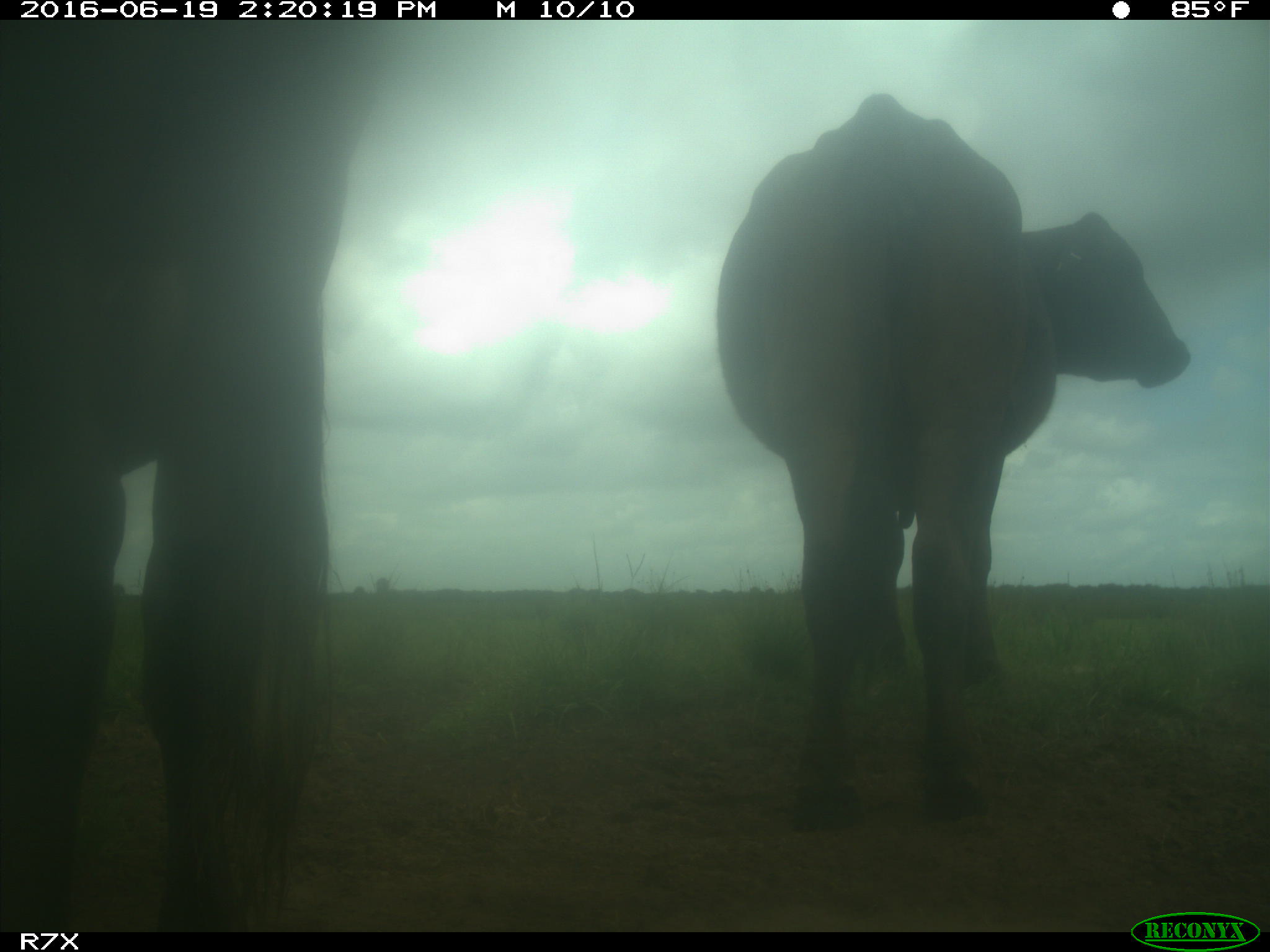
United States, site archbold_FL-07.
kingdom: Animalia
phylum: Chordata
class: Mammalia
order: Artiodactyla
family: Bovidae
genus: Bos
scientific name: Bos taurus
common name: domestic cow